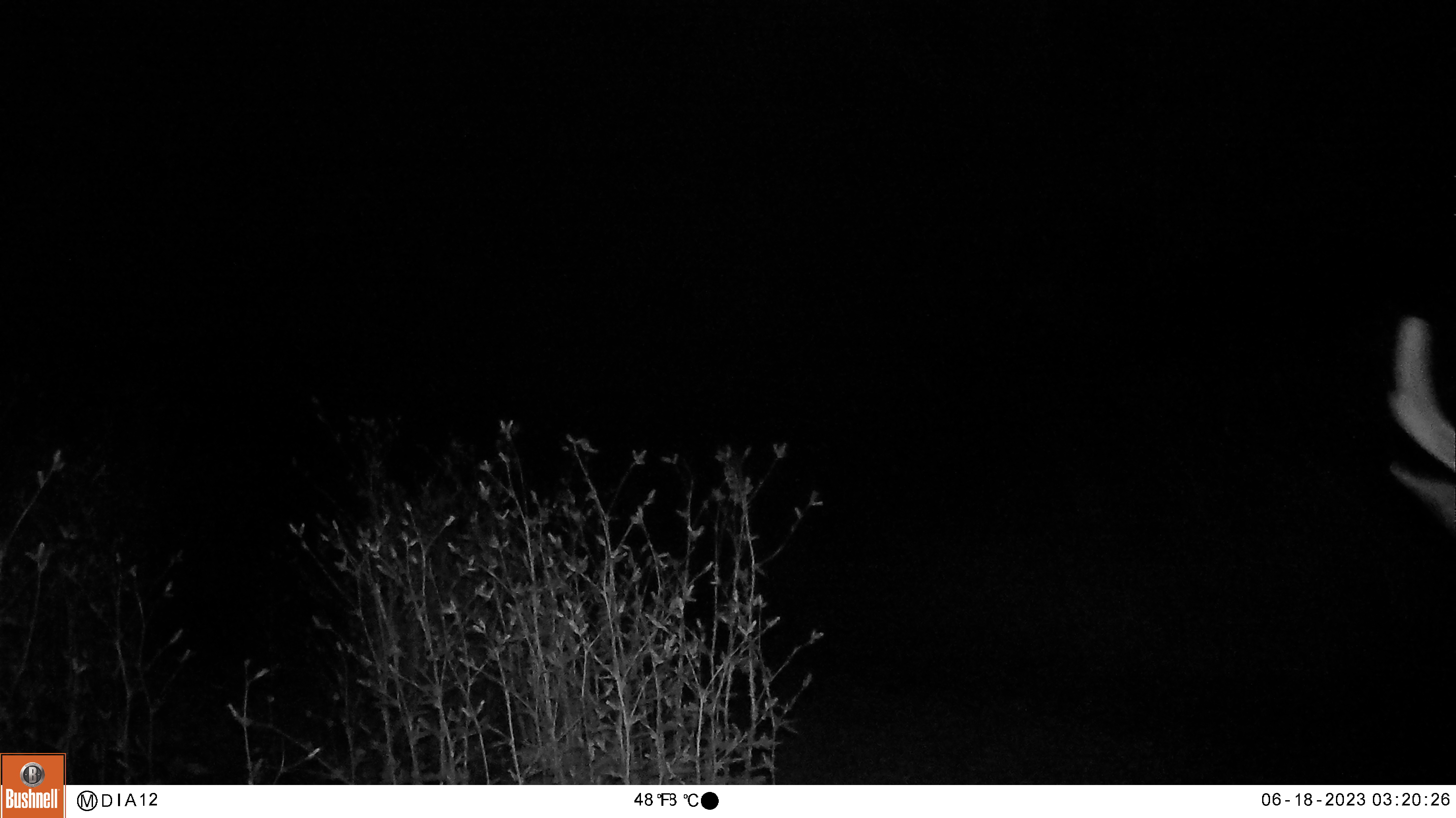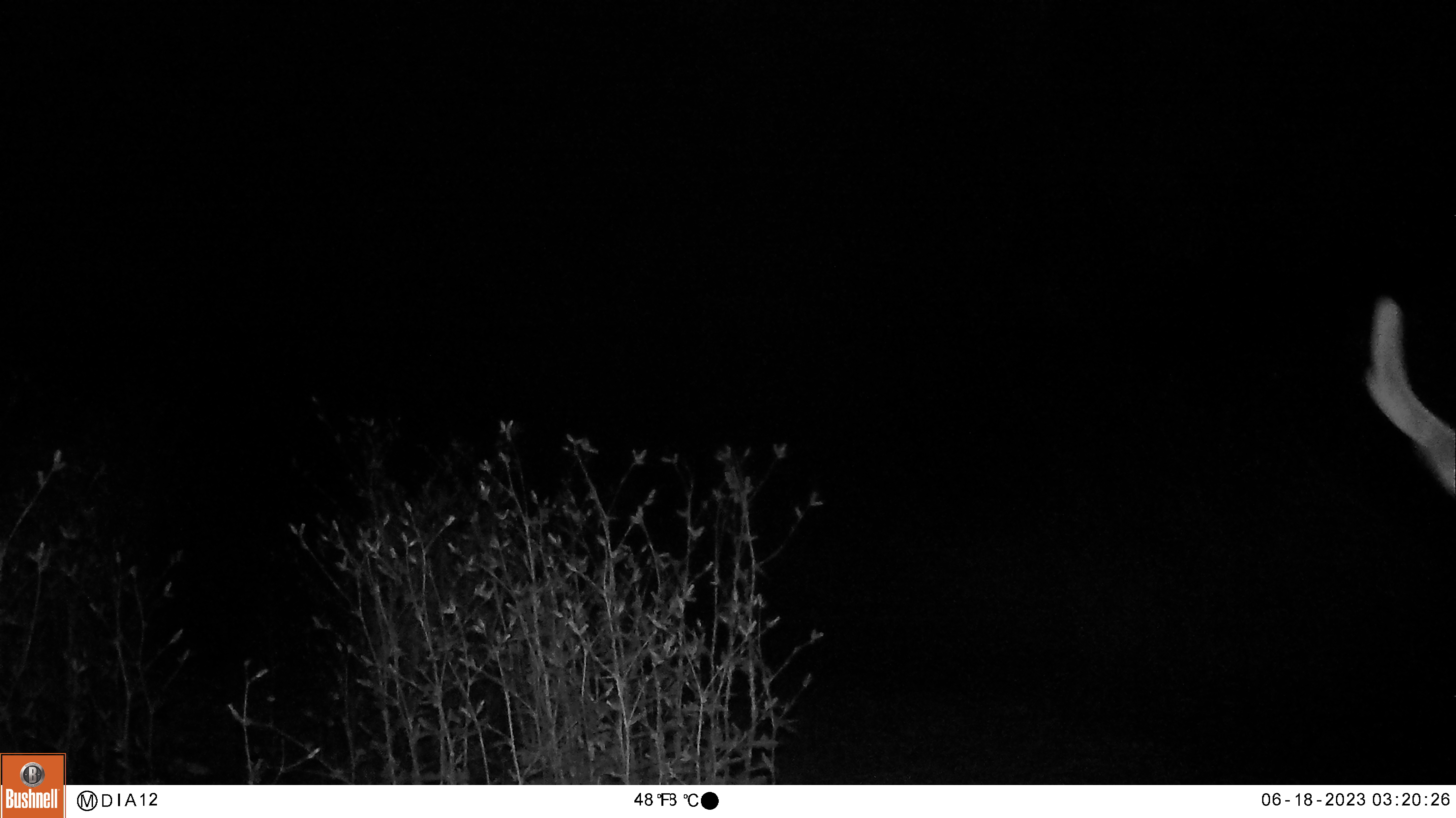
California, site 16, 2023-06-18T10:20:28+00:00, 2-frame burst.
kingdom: Animalia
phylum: Chordata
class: Mammalia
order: Artiodactyla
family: Cervidae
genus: Odocoileus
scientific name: Odocoileus hemionus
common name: mule deer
Mule deer (Odocoileus hemionus).